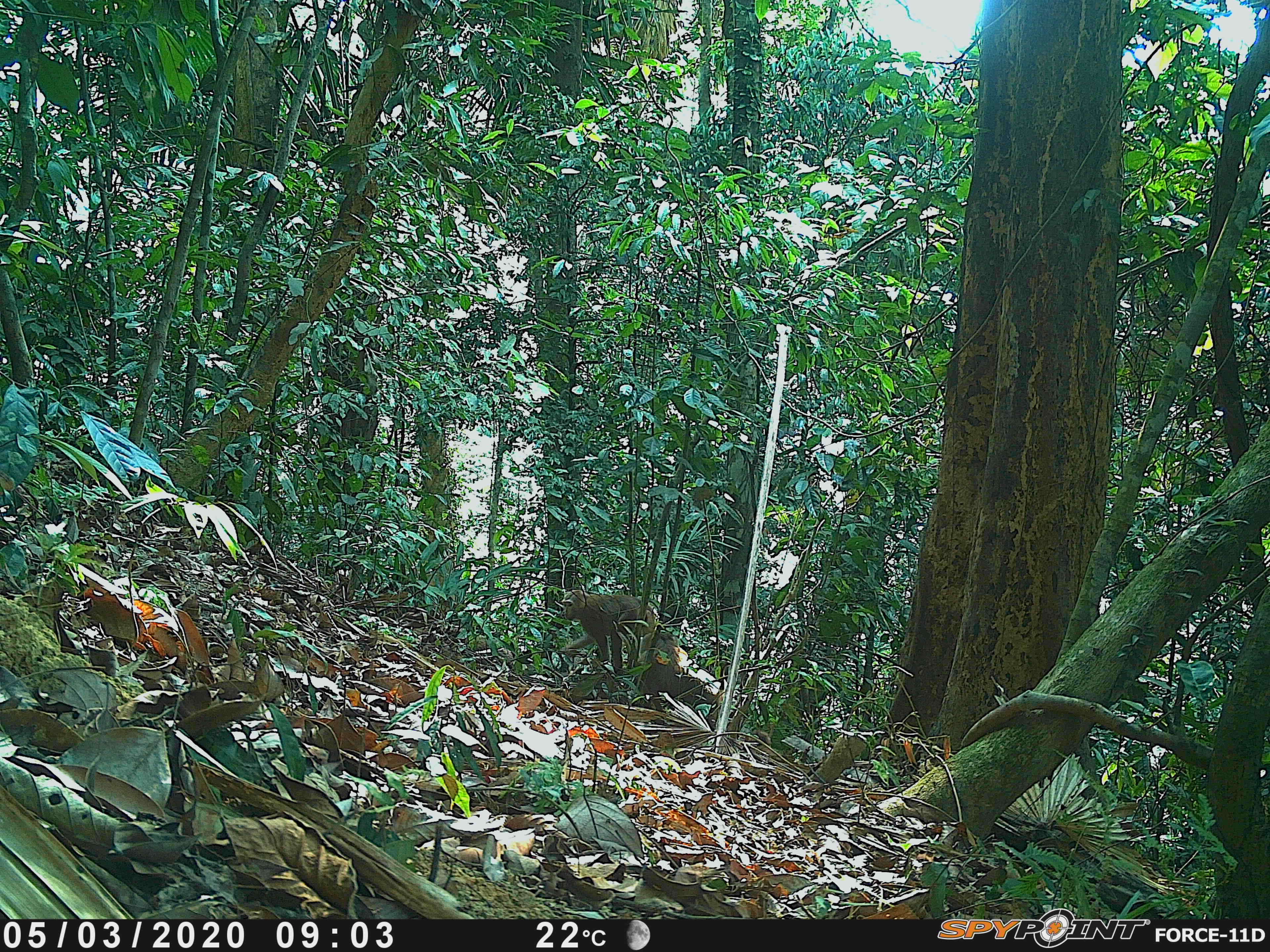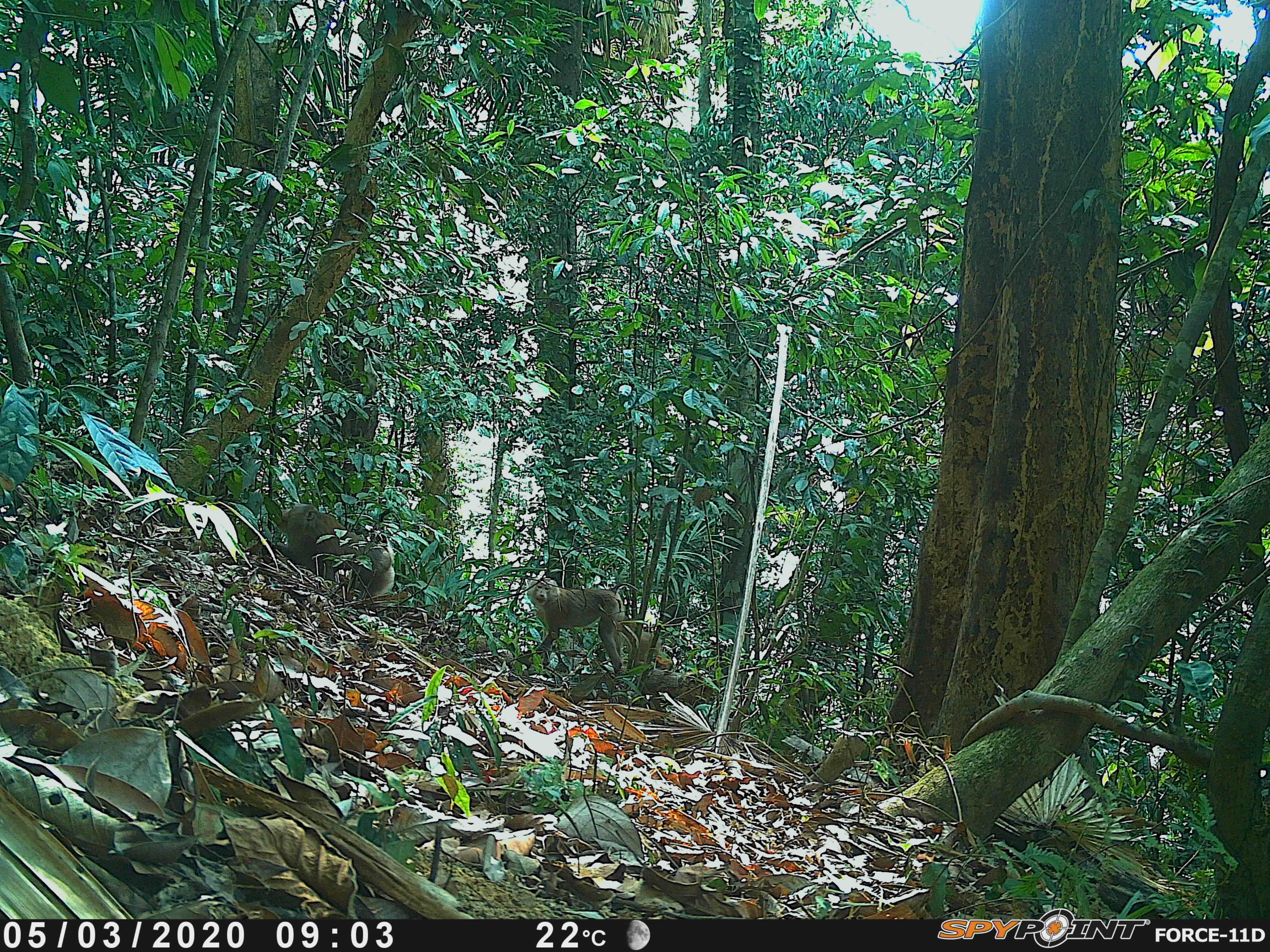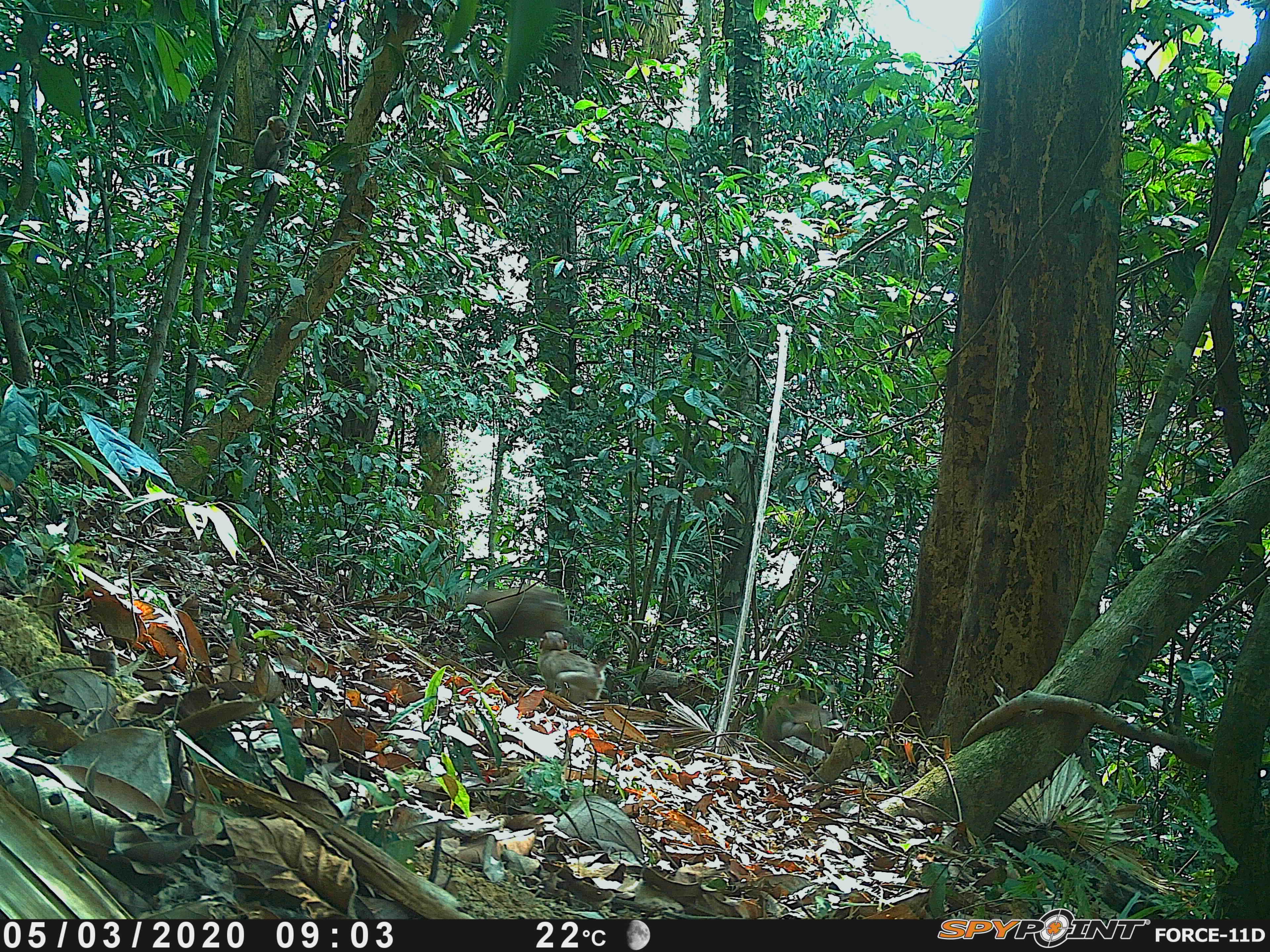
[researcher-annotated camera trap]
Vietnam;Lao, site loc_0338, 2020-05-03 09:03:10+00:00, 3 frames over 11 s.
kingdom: Animalia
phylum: Chordata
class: Mammalia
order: Primates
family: Cercopithecidae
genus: Macaca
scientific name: Macaca nemestrina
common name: pig-tailed macaque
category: pig tailed macaque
Pig tailed macaque (pig-tailed macaque) (Macaca nemestrina). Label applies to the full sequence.